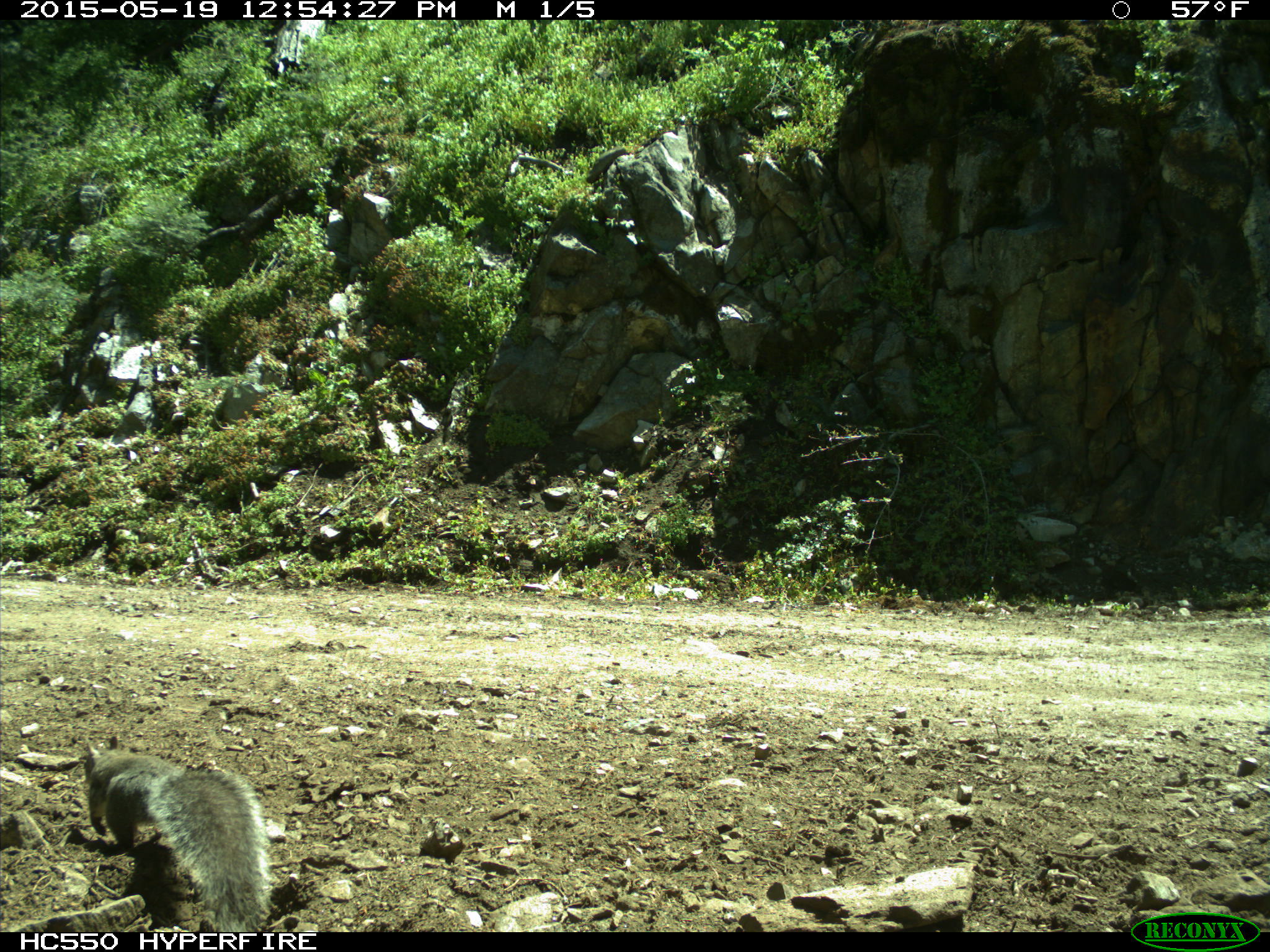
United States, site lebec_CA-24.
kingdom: Animalia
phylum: Chordata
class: Mammalia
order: Rodentia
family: Sciuridae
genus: Sciurus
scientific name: Sciurus carolinensis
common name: eastern gray squirrel